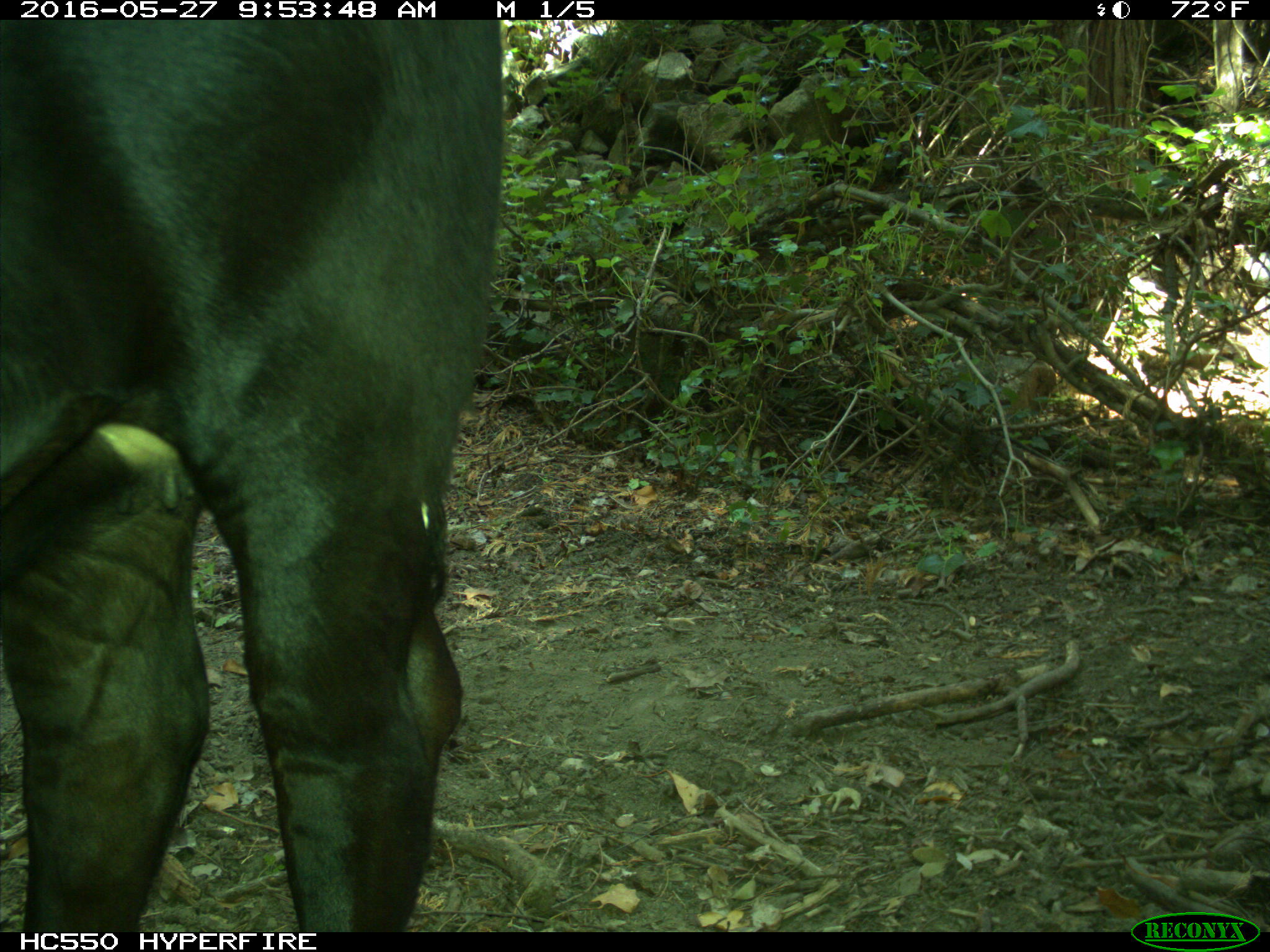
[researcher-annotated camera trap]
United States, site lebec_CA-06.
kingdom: Animalia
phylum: Chordata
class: Mammalia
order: Artiodactyla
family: Bovidae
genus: Bos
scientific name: Bos taurus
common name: domestic cow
Bos taurus (domestic cow).